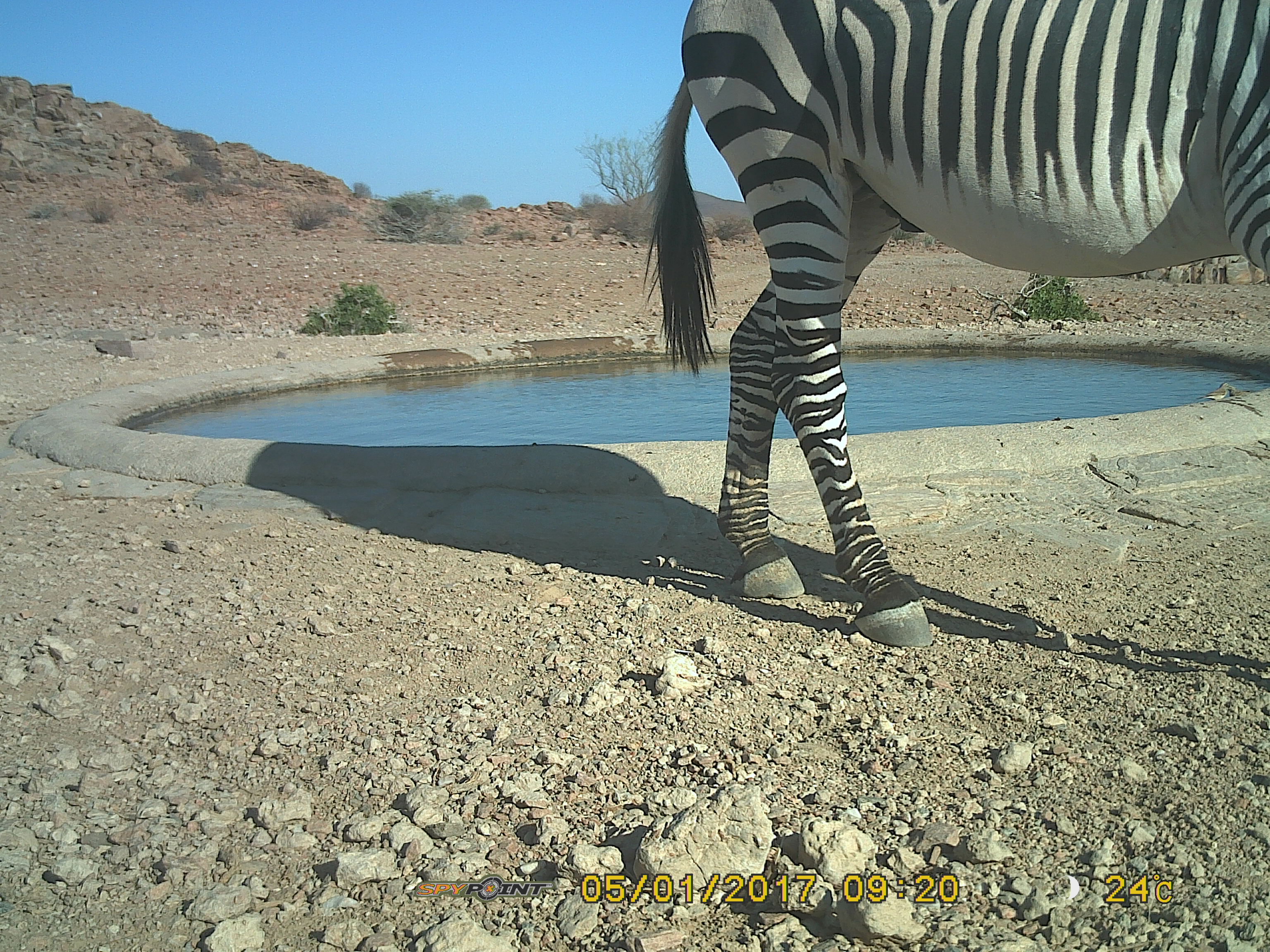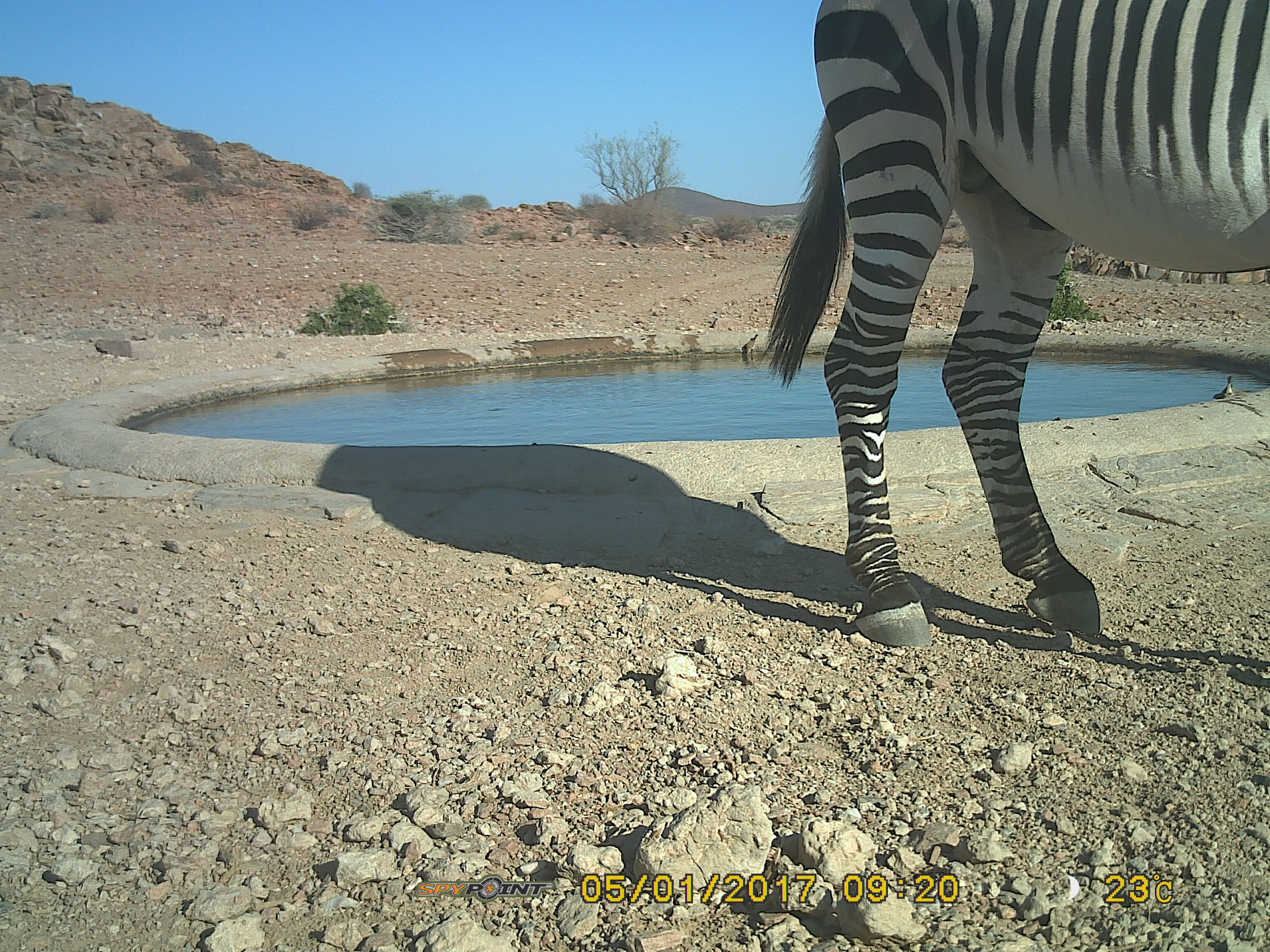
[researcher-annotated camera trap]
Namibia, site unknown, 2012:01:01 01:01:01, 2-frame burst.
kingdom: Animalia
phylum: Chordata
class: Mammalia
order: Perissodactyla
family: Equidae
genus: Equus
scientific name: Equus zebra hartmannae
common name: hartmann's mountain zebra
Equus zebra hartmannae (hartmann's mountain zebra).